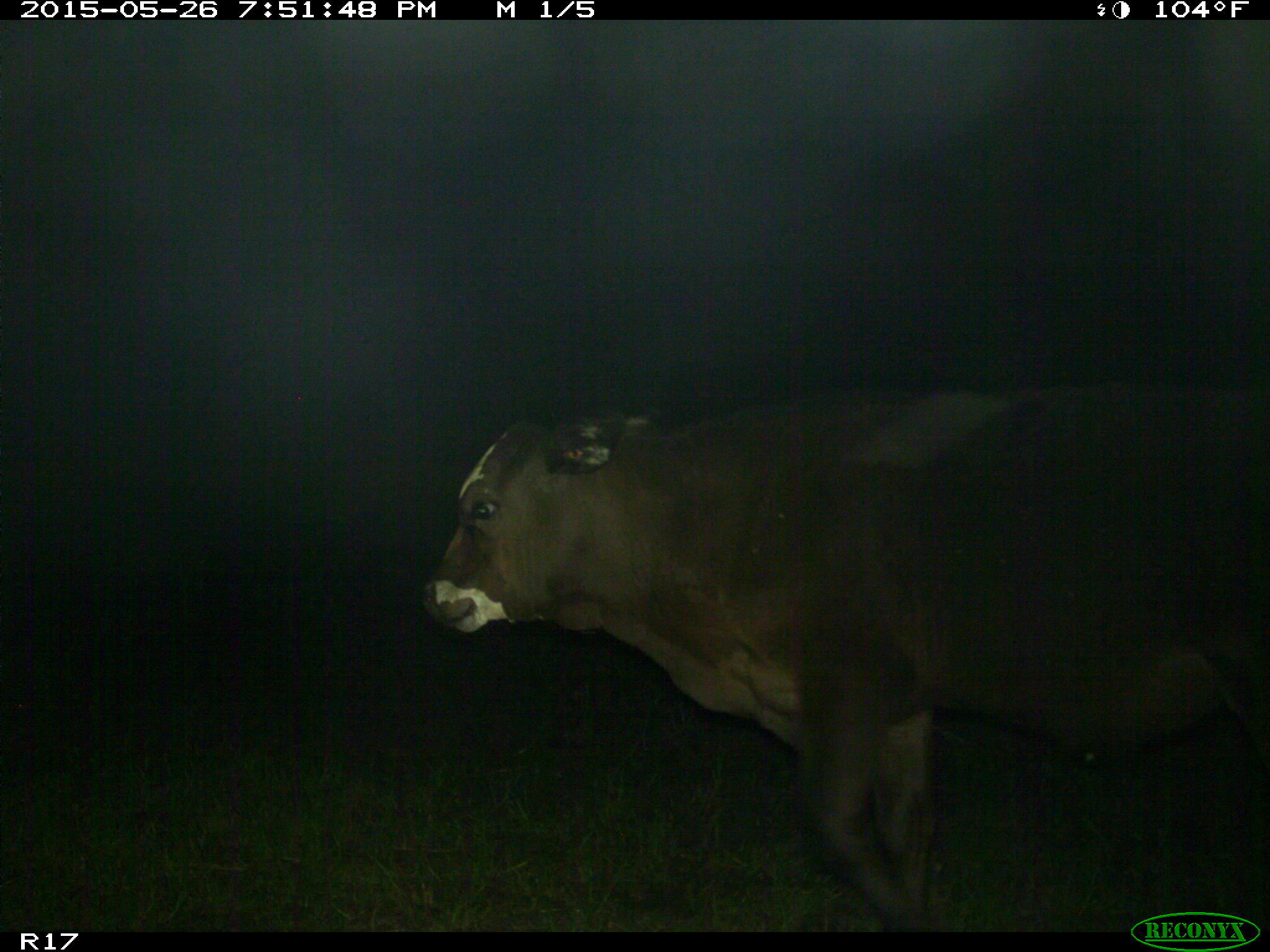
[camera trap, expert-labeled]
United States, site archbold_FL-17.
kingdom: Animalia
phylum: Chordata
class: Mammalia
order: Artiodactyla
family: Bovidae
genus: Bos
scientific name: Bos taurus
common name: domestic cow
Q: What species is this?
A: Bos taurus (domestic cow).